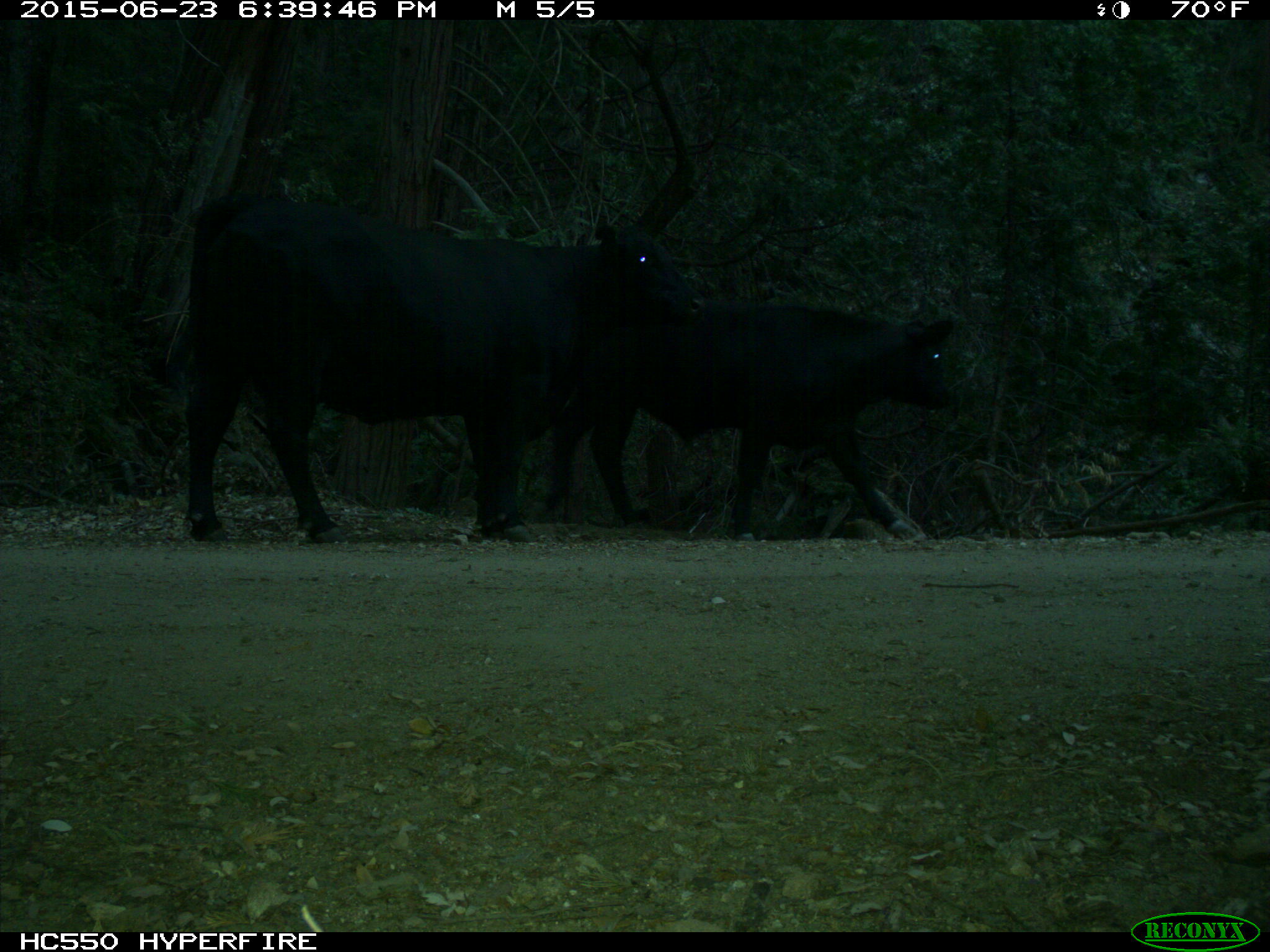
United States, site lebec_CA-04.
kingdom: Animalia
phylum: Chordata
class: Mammalia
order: Artiodactyla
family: Bovidae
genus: Bos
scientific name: Bos taurus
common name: domestic cow